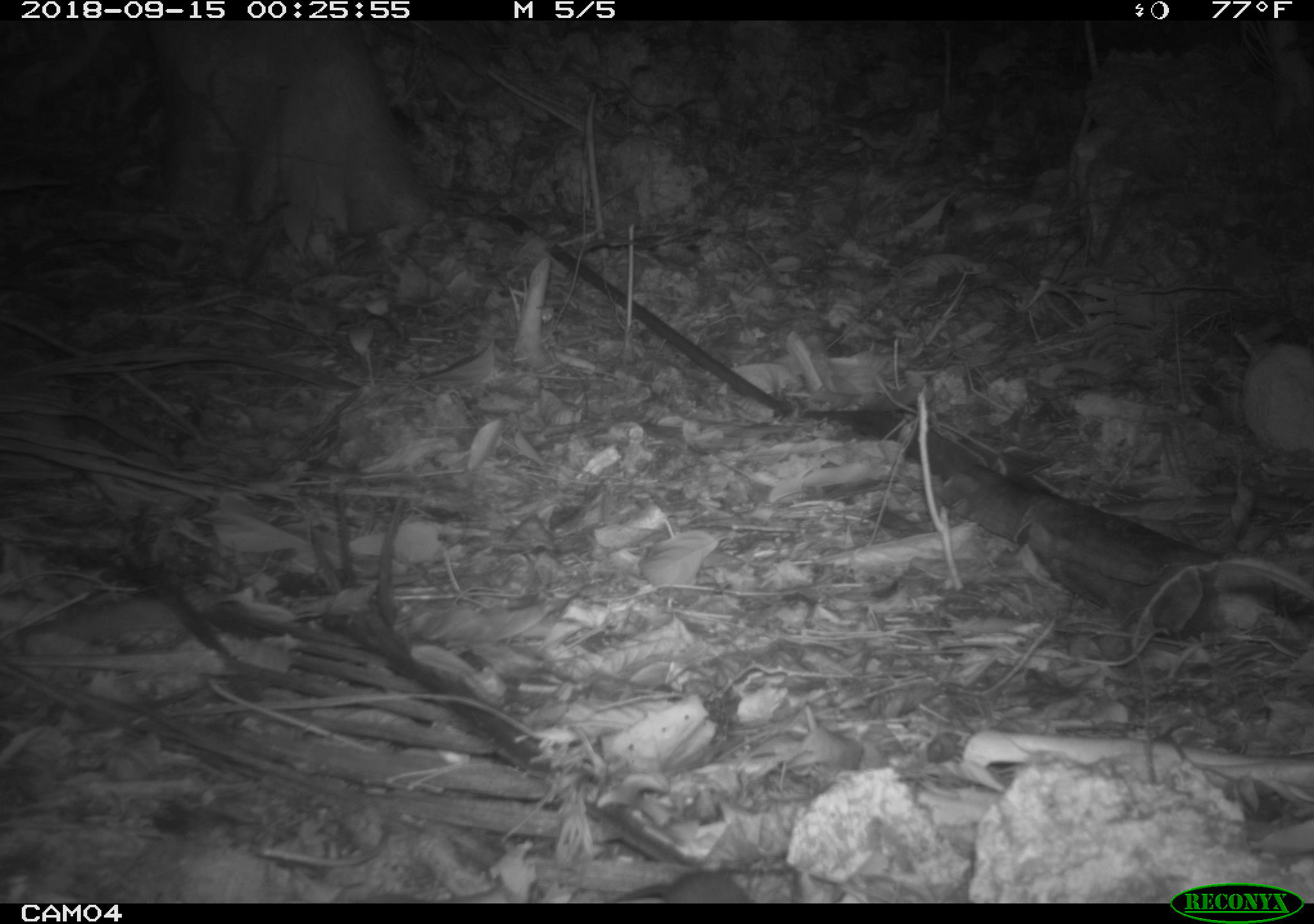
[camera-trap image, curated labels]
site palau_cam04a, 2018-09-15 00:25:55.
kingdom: Animalia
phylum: Chordata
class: Mammalia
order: Rodentia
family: Muridae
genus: Rattus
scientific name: Rattus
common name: rat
Rat (Rattus).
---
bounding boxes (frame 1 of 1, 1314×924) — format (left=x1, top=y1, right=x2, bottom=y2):
rat: (left=612, top=862, right=759, bottom=902)